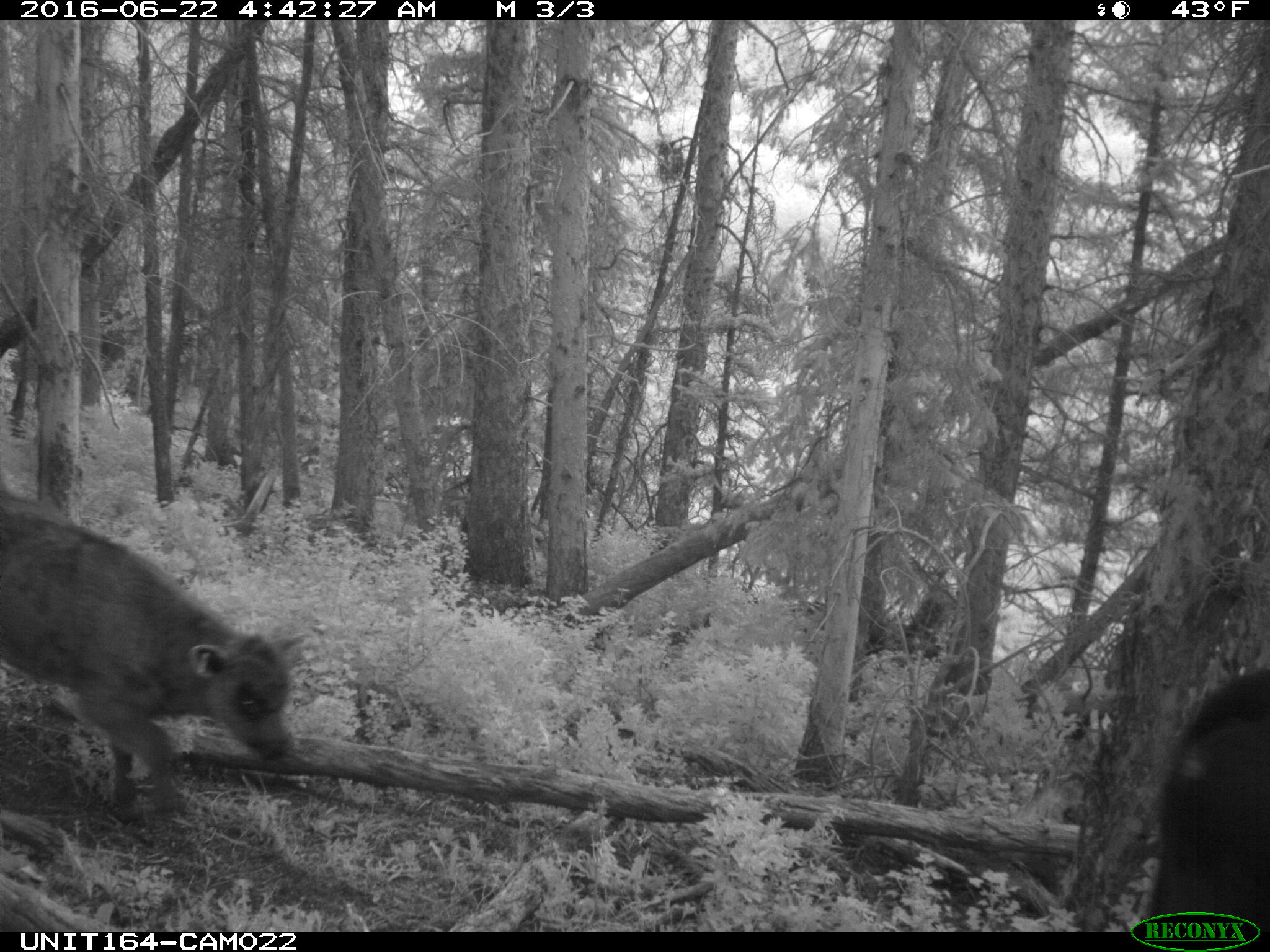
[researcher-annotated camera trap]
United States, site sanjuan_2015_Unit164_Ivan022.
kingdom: Animalia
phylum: Chordata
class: Mammalia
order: Artiodactyla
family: Bovidae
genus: Bos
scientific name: Bos taurus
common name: domestic cow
Bos taurus (domestic cow).